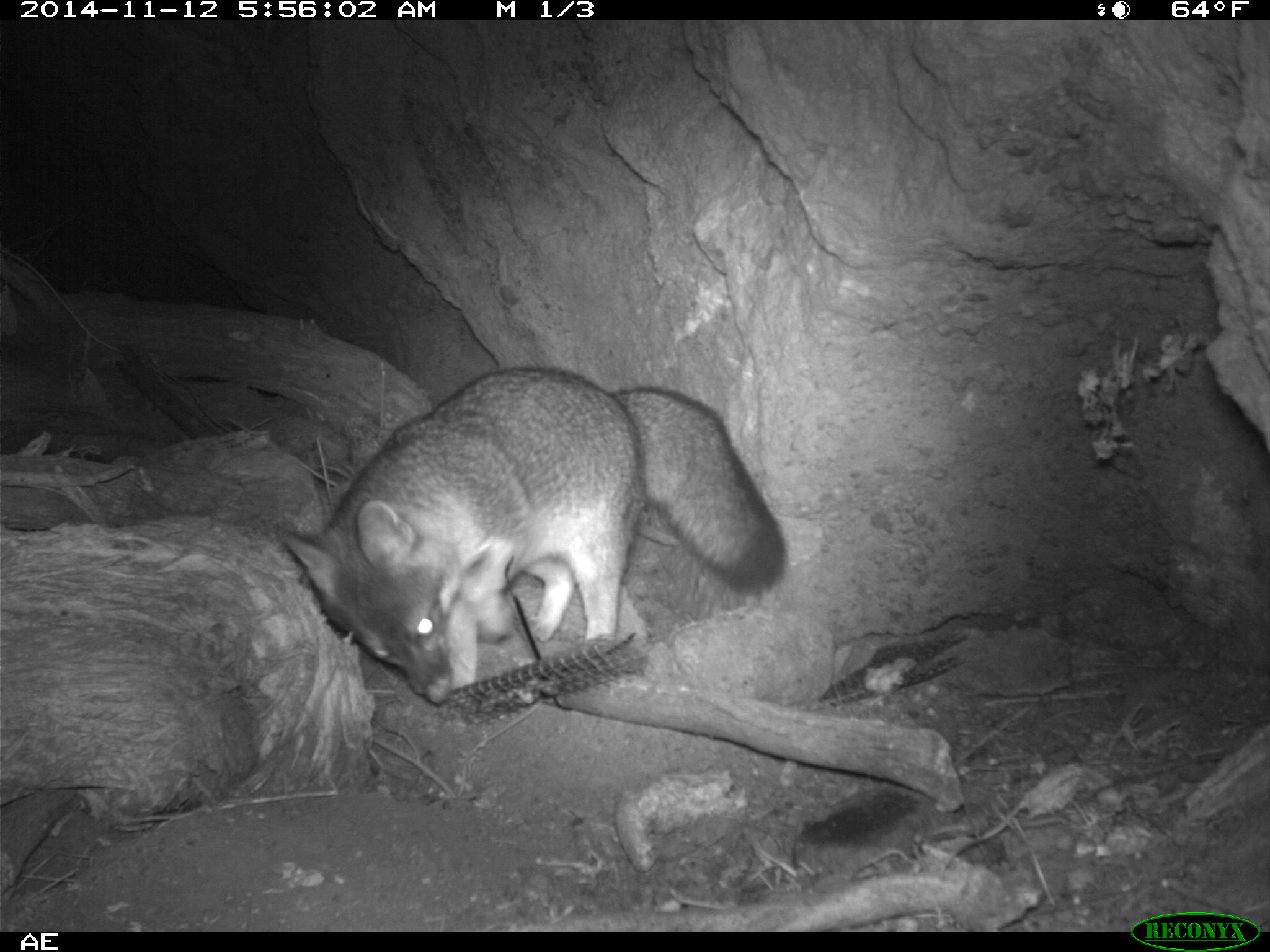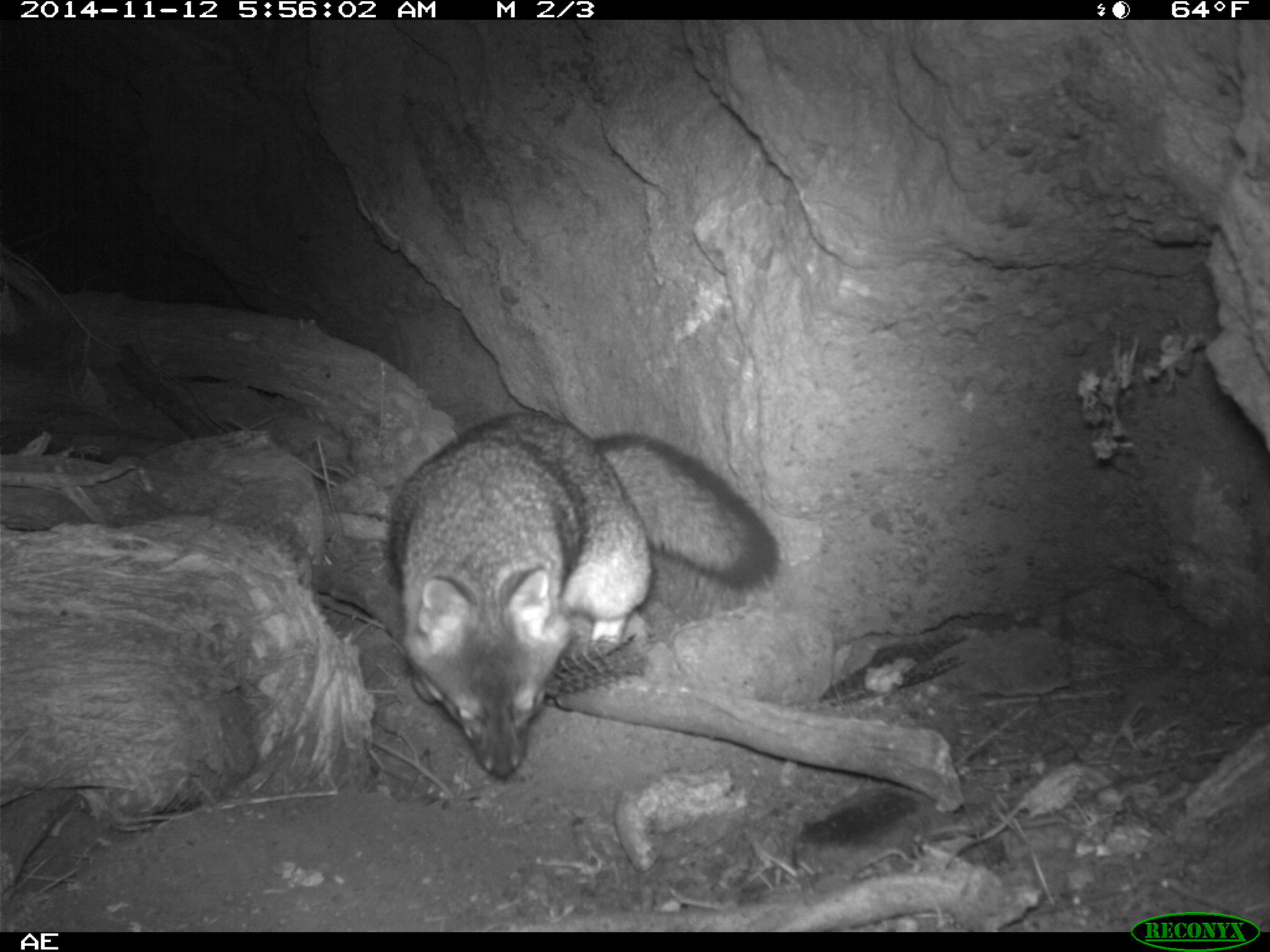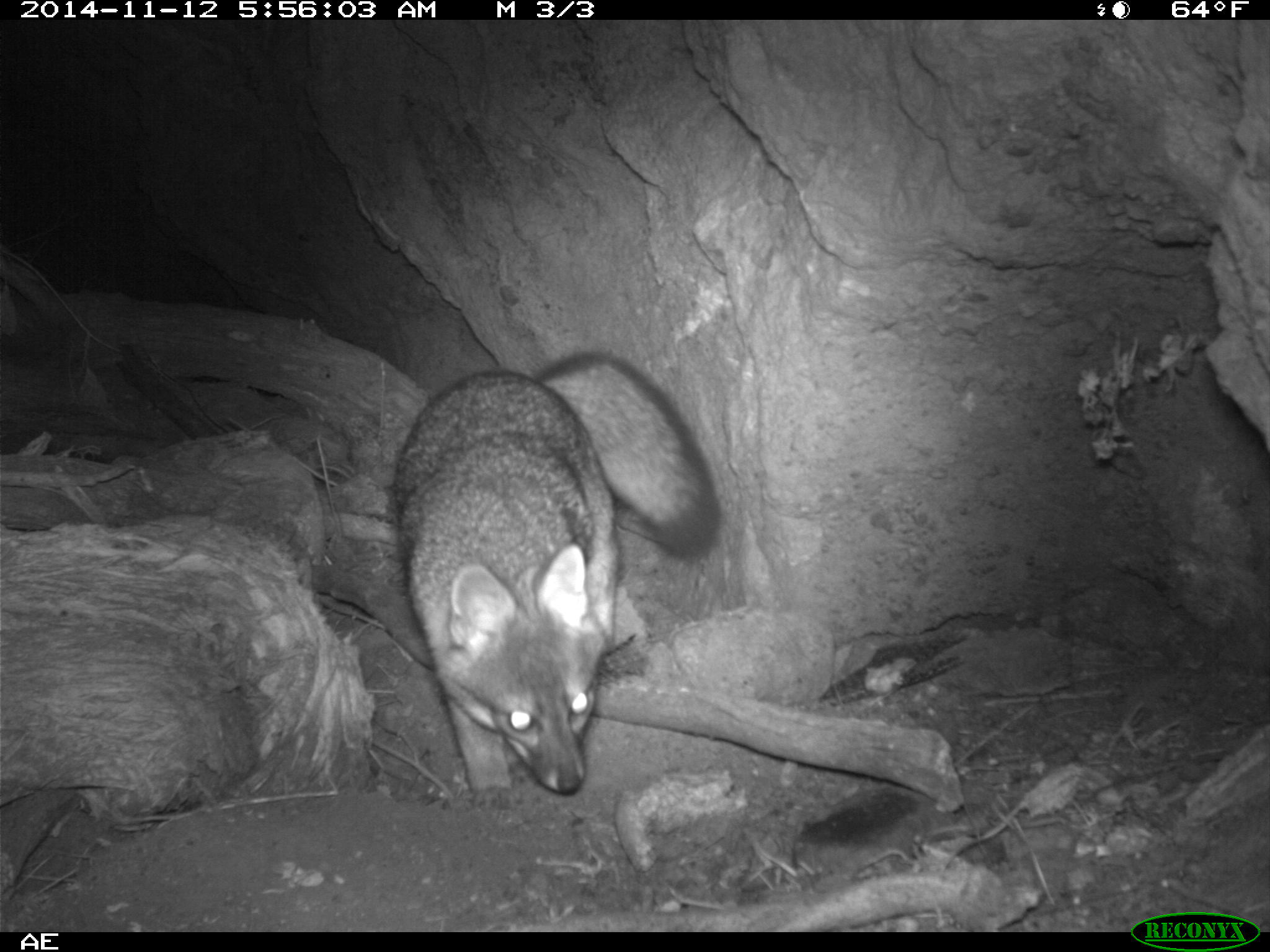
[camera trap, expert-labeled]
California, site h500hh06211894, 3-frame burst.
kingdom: Animalia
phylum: Chordata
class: Mammalia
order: Carnivora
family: Canidae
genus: Urocyon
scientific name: Urocyon littoralis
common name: island fox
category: fox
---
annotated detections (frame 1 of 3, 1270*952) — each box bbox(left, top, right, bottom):
fox: bbox(277, 363, 785, 719)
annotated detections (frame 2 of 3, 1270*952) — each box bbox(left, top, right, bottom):
fox: bbox(386, 411, 778, 780)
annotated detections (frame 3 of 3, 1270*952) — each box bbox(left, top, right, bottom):
fox: bbox(390, 351, 719, 795)